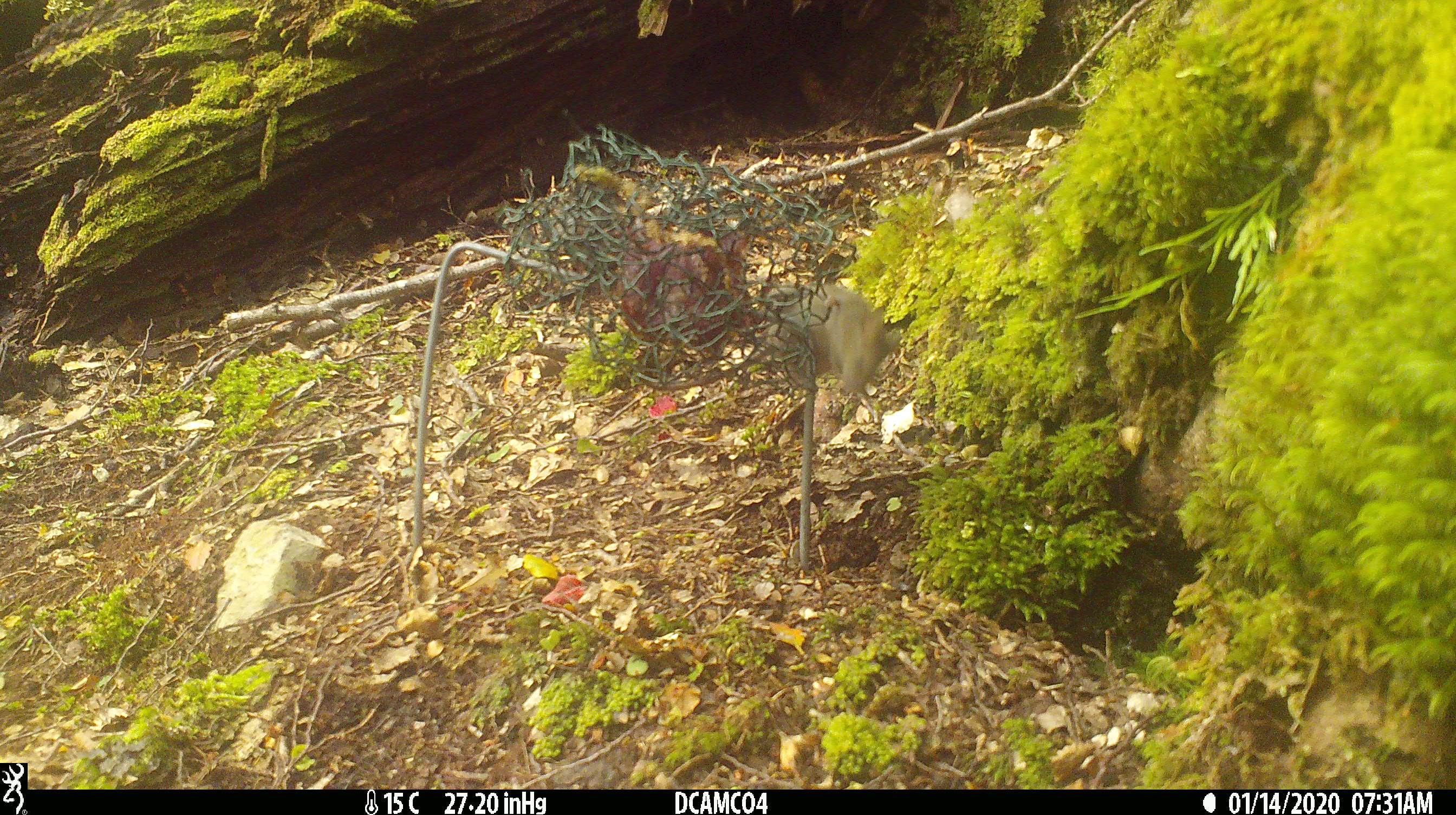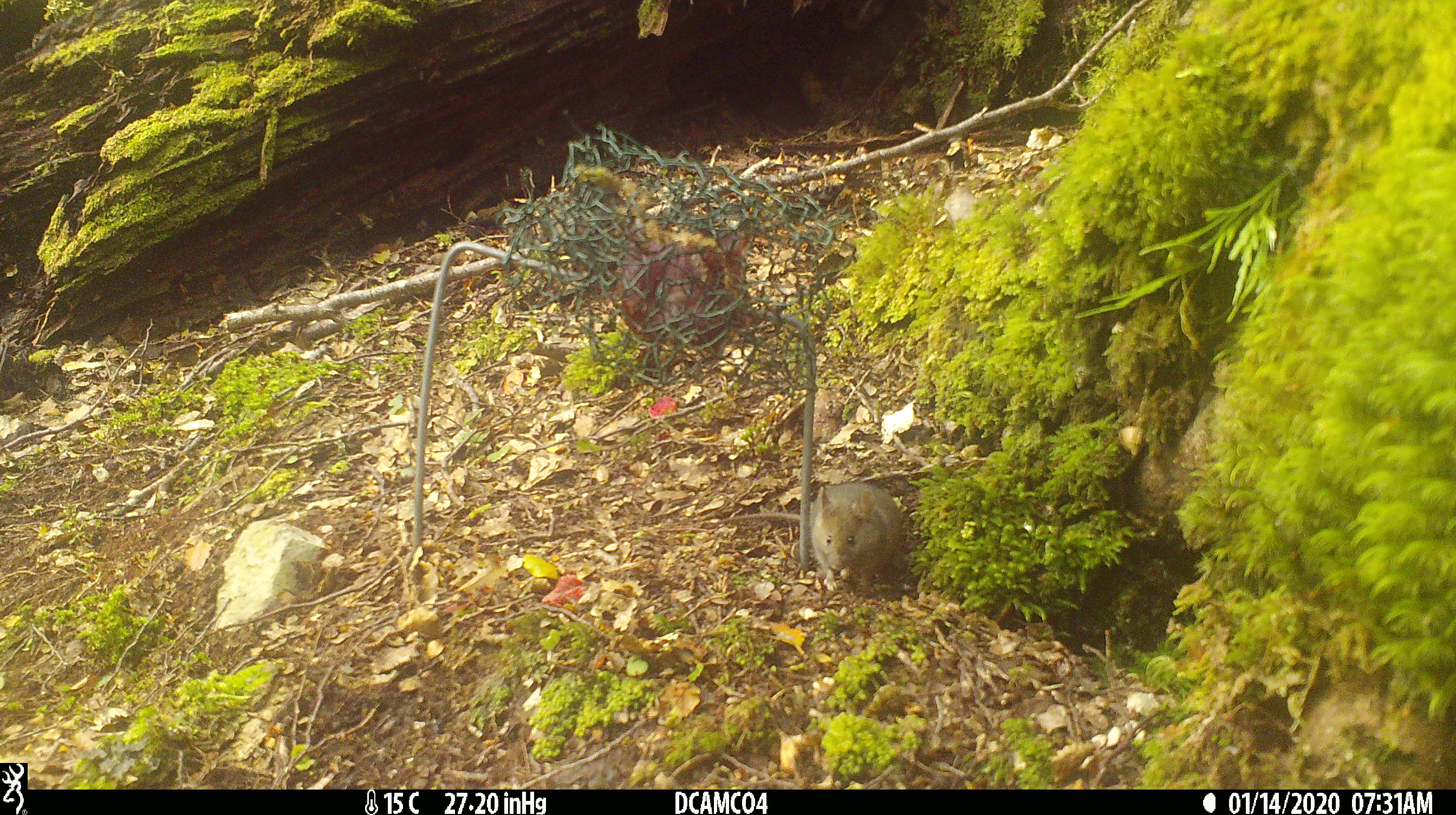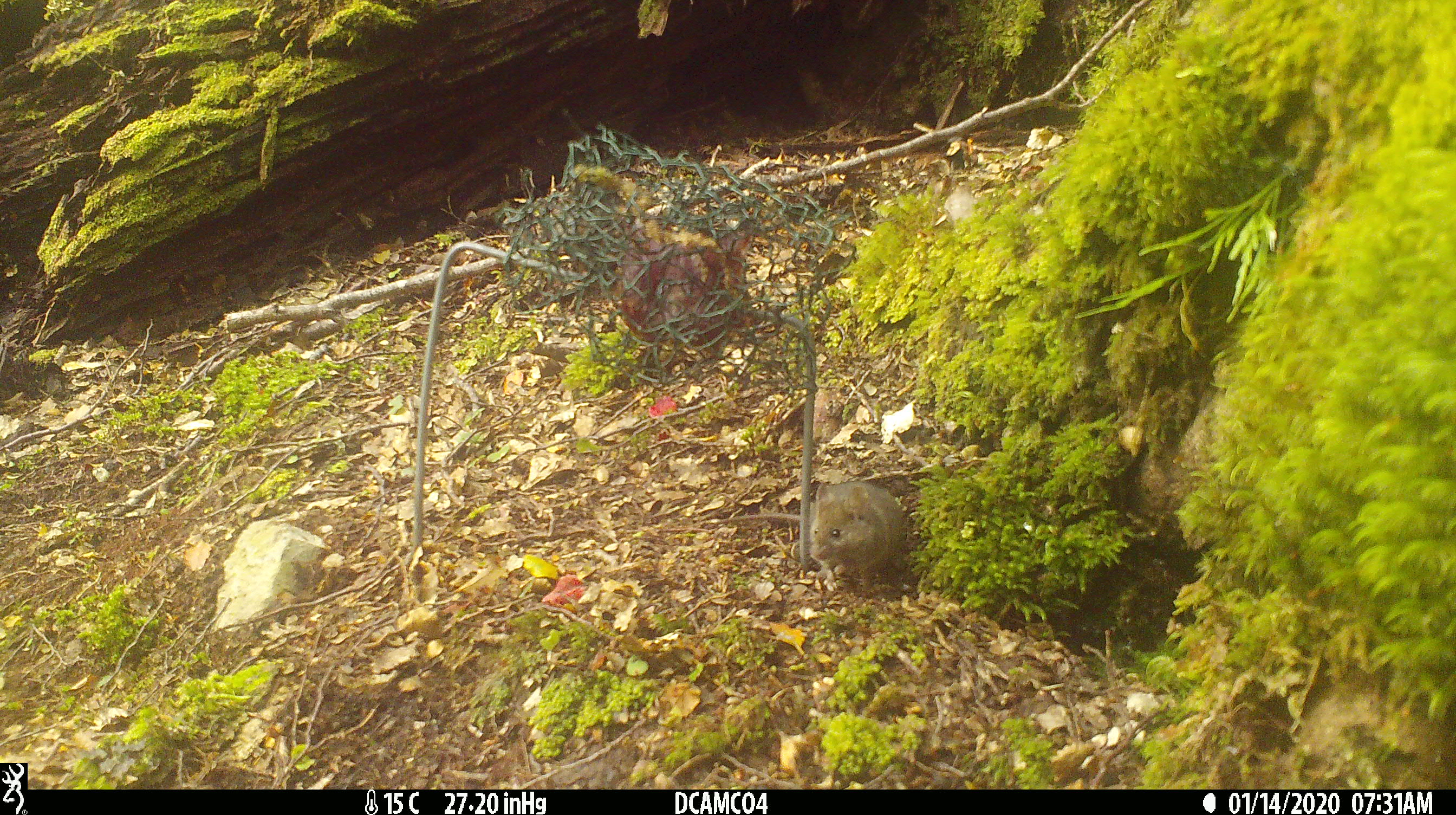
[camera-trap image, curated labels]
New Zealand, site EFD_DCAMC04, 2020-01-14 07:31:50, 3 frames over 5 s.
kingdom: Animalia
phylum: Chordata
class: Mammalia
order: Rodentia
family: Muridae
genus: Mus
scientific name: Mus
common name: mouse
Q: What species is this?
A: Mouse (Mus).